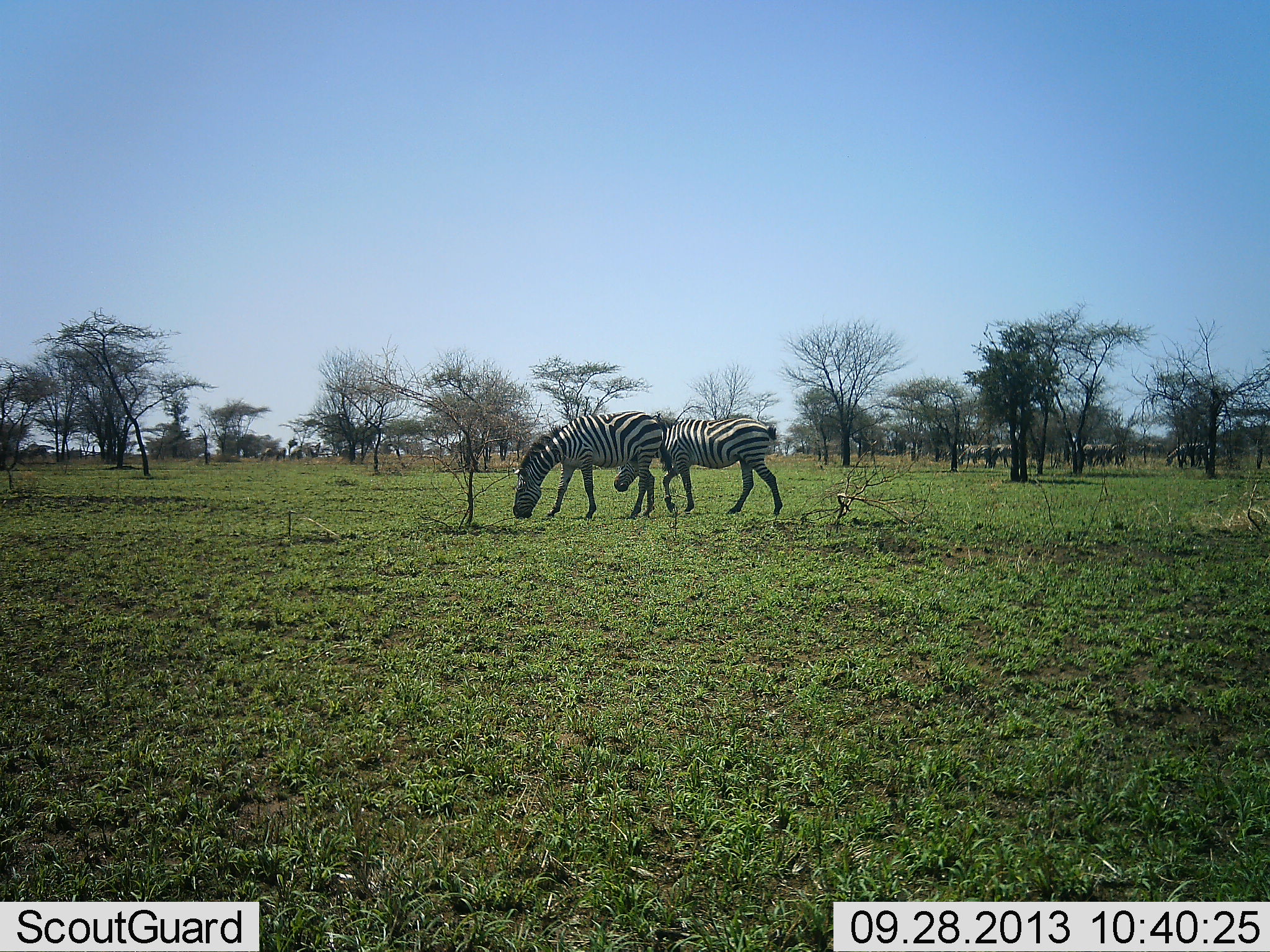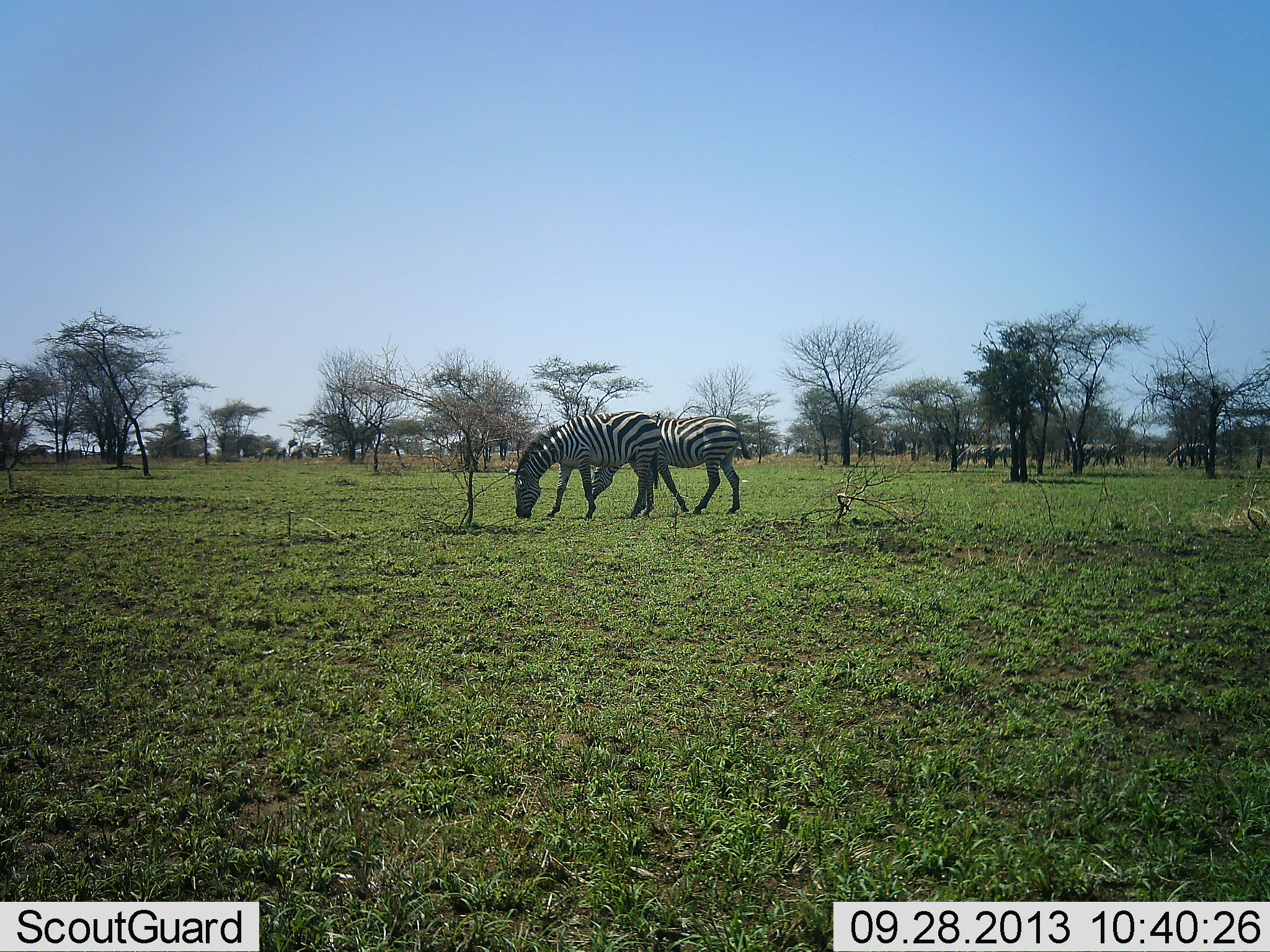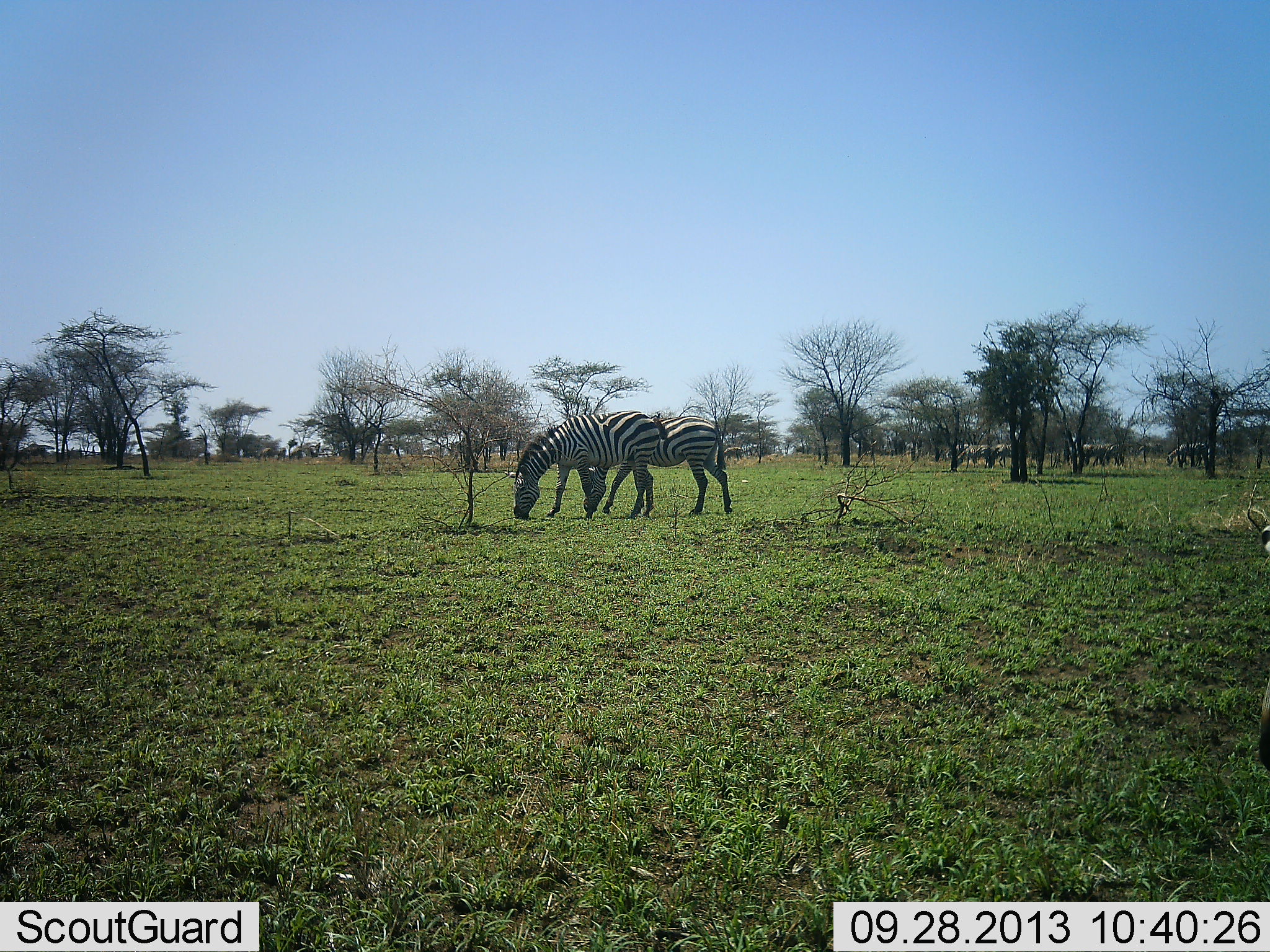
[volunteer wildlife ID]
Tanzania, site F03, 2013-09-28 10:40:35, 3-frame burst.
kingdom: Animalia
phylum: Chordata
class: Mammalia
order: Perissodactyla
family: Equidae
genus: Equus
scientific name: Equus quagga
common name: plains zebra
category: zebra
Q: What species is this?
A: Zebra (plains zebra) (Equus quagga).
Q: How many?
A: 6.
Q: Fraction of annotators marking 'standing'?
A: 20%.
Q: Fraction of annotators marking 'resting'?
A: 0%.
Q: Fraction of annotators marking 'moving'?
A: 20%.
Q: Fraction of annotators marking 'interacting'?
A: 0%.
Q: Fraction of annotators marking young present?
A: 0%.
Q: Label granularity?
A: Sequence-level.